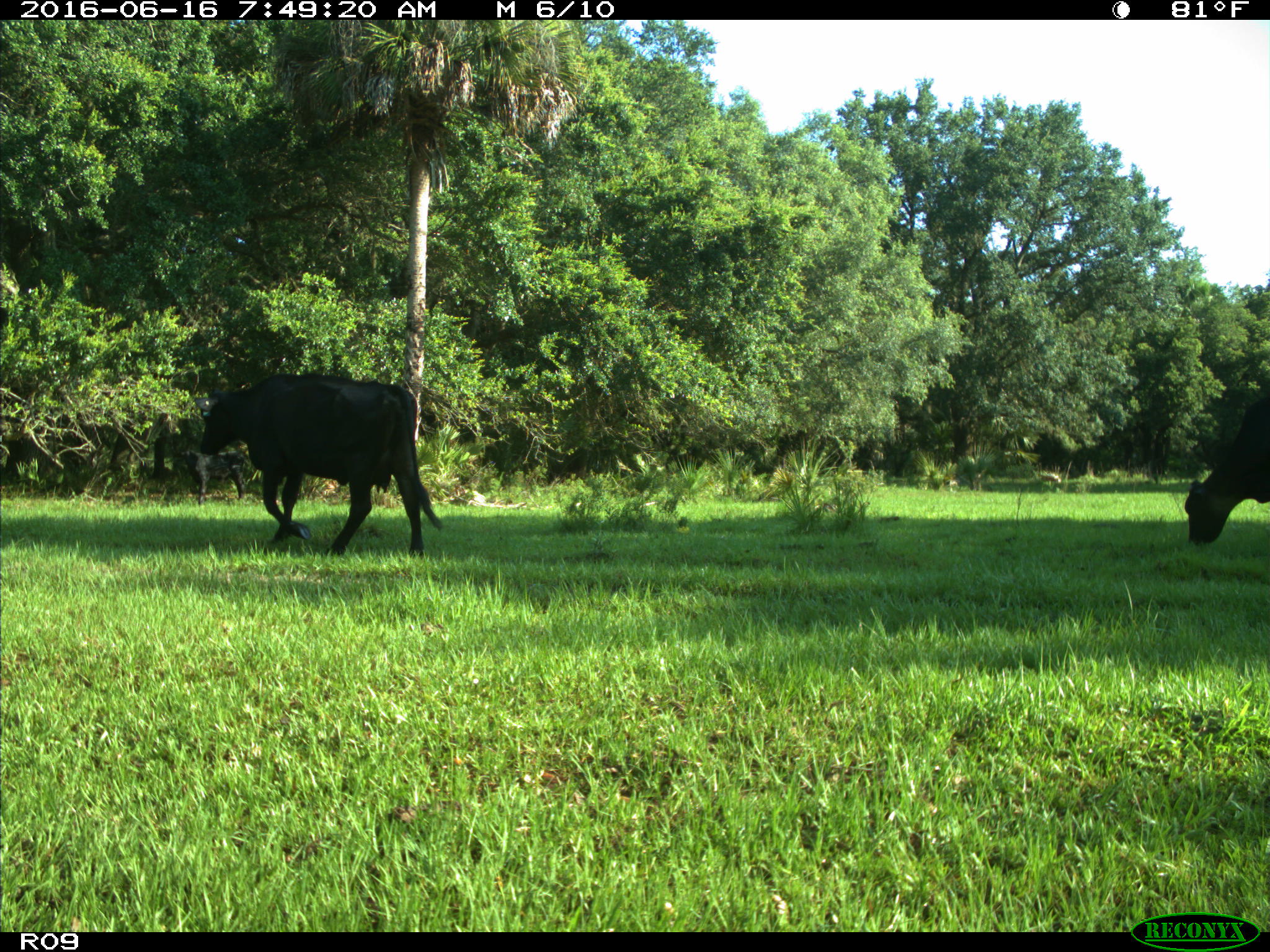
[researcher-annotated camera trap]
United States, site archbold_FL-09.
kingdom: Animalia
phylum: Chordata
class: Mammalia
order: Artiodactyla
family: Bovidae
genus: Bos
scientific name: Bos taurus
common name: domestic cow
Bos taurus (domestic cow).